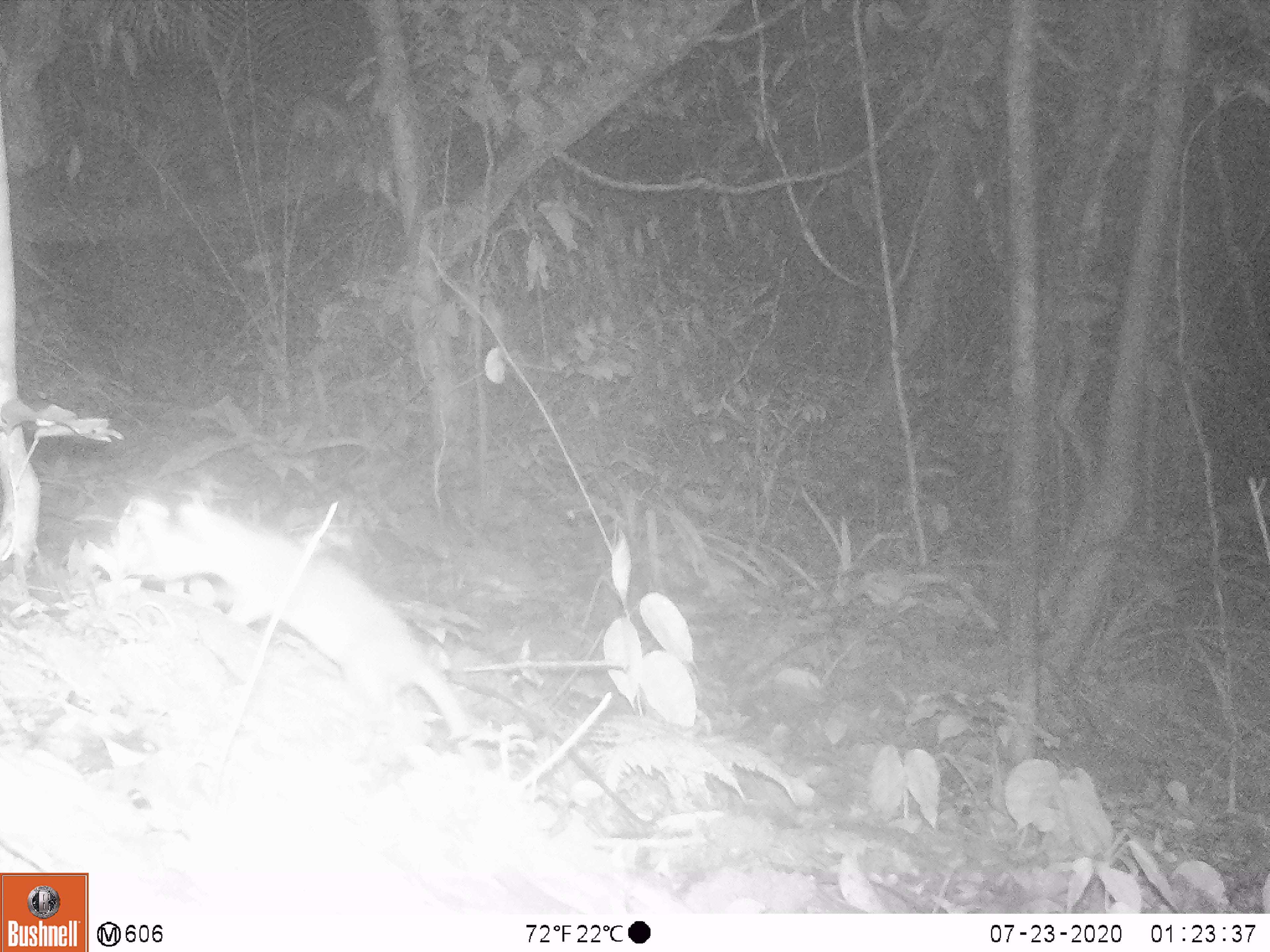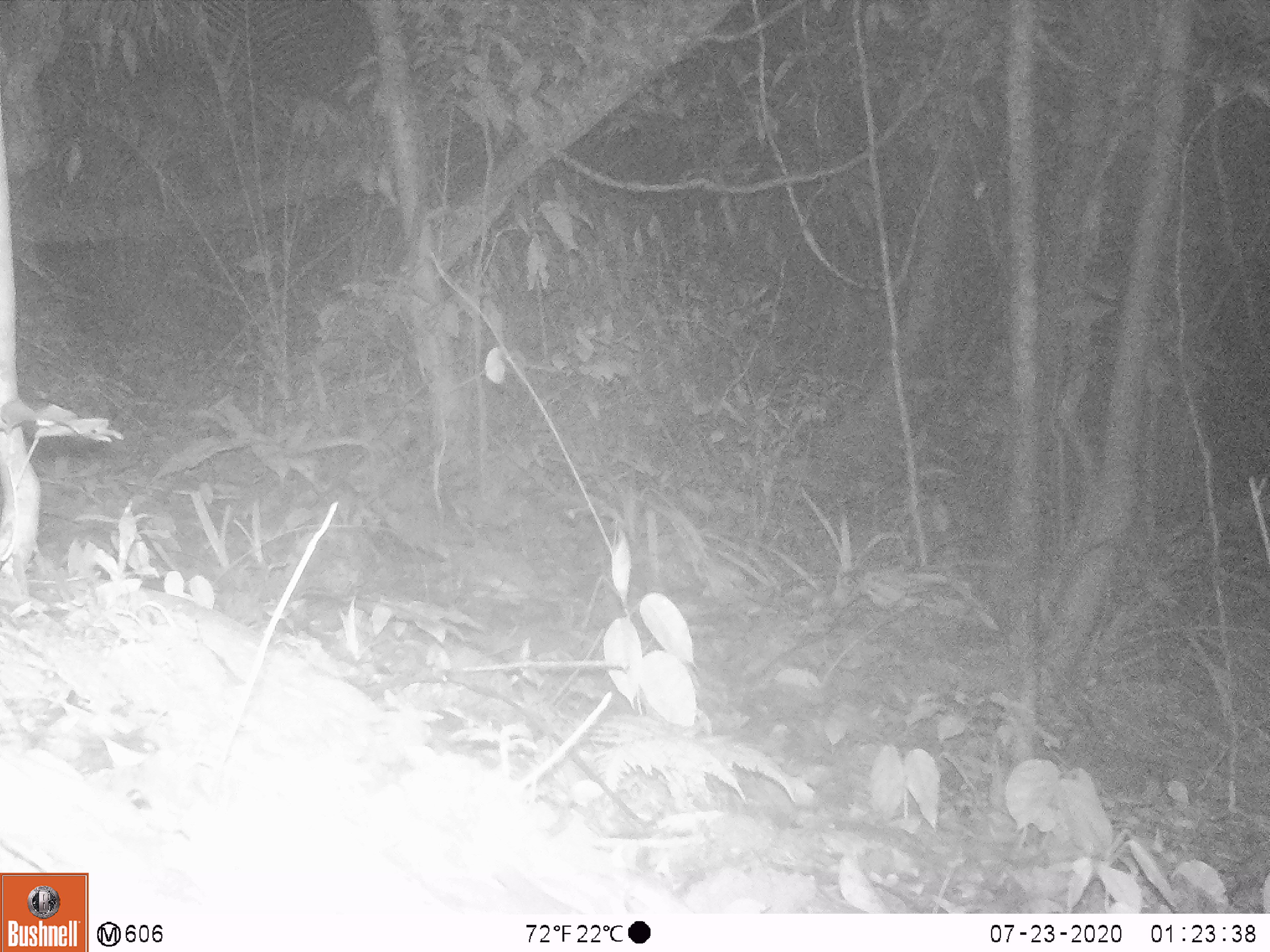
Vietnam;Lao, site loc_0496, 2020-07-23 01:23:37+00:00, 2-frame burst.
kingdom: Animalia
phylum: Chordata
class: Mammalia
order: Carnivora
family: Mustelidae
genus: Melogale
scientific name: Melogale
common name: ferret badger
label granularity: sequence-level